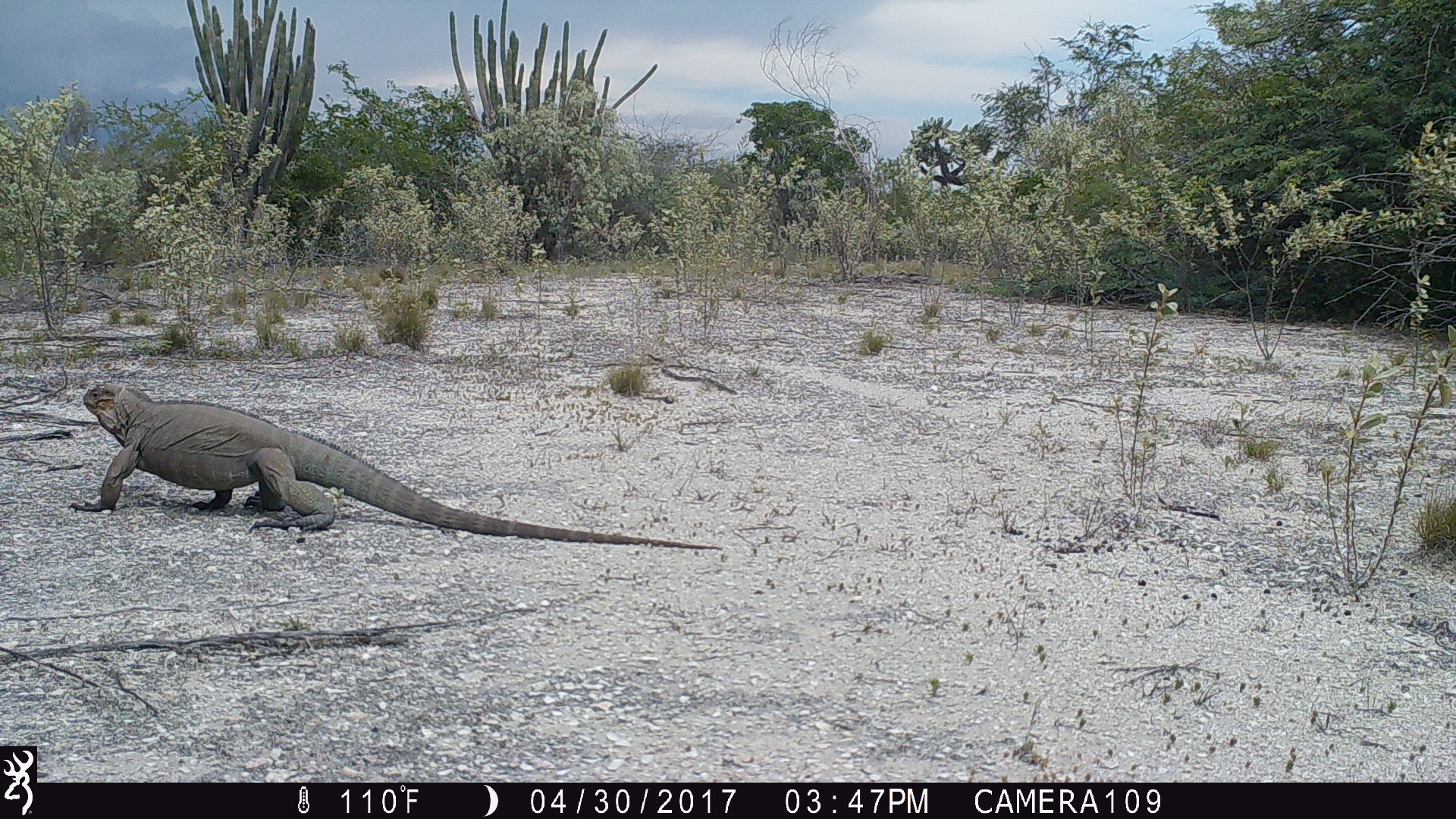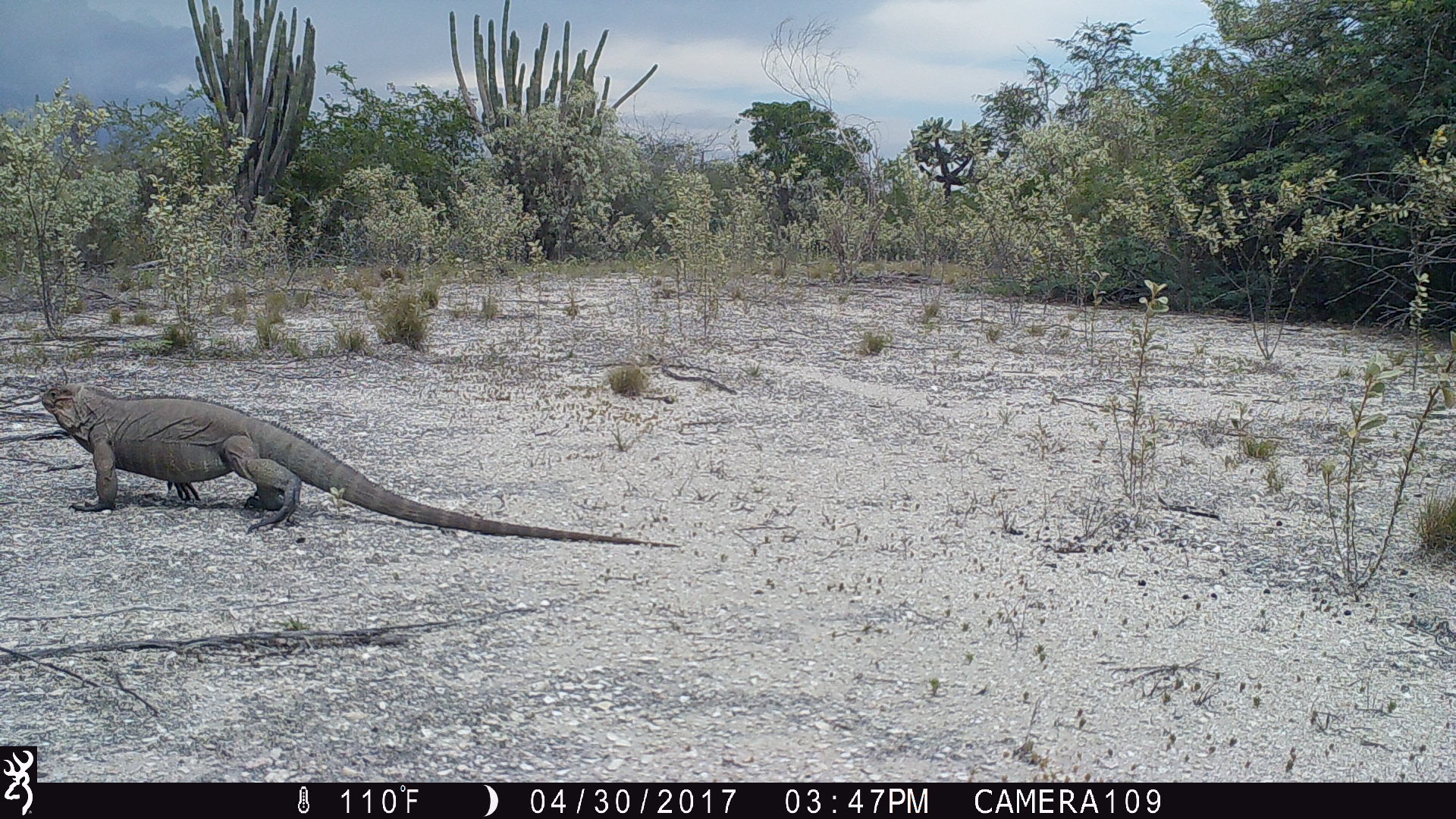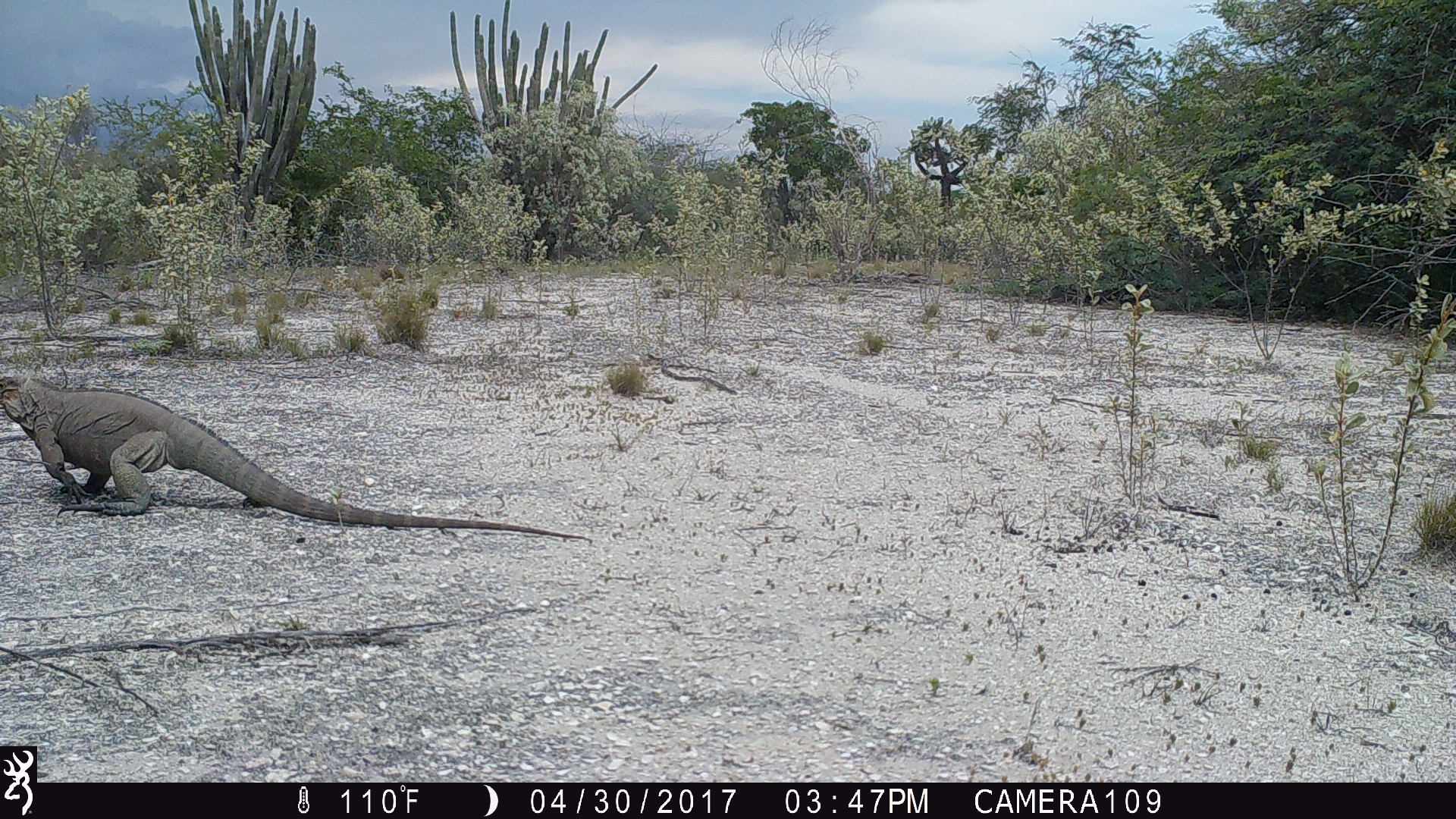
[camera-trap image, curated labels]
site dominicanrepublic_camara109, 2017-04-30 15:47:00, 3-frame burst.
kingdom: Animalia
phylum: Chordata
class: Reptilia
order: Squamata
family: Iguanidae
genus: Iguana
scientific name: Iguana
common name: typical iguanas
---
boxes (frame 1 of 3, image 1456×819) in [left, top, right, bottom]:
iguana: [66, 375, 727, 555]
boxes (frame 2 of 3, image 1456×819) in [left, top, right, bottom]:
iguana: [39, 371, 684, 554]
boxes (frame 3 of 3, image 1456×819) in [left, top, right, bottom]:
iguana: [0, 366, 591, 546]